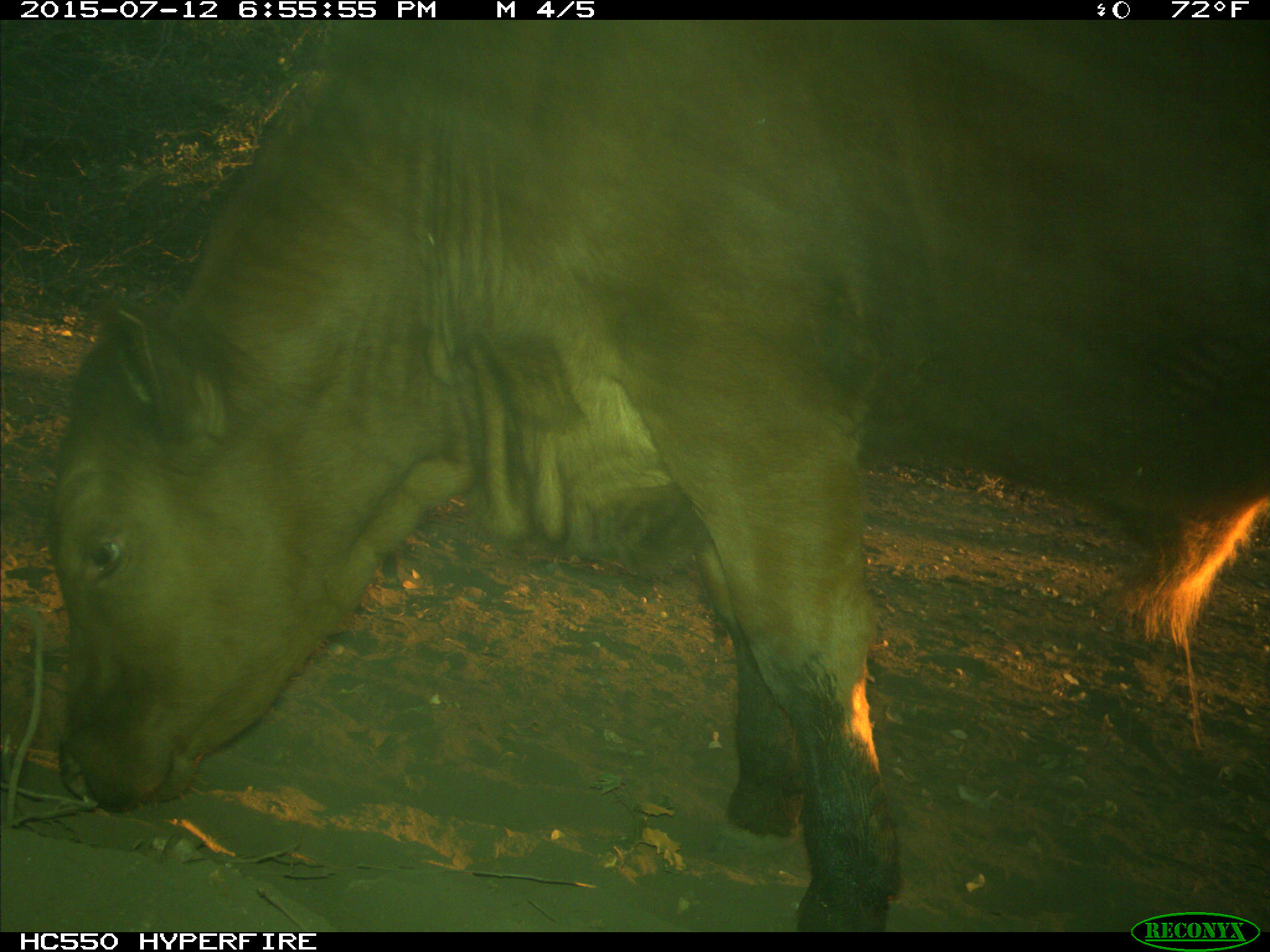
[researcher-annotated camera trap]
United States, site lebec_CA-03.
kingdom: Animalia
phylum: Chordata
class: Mammalia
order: Artiodactyla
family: Bovidae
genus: Bos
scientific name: Bos taurus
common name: domestic cow